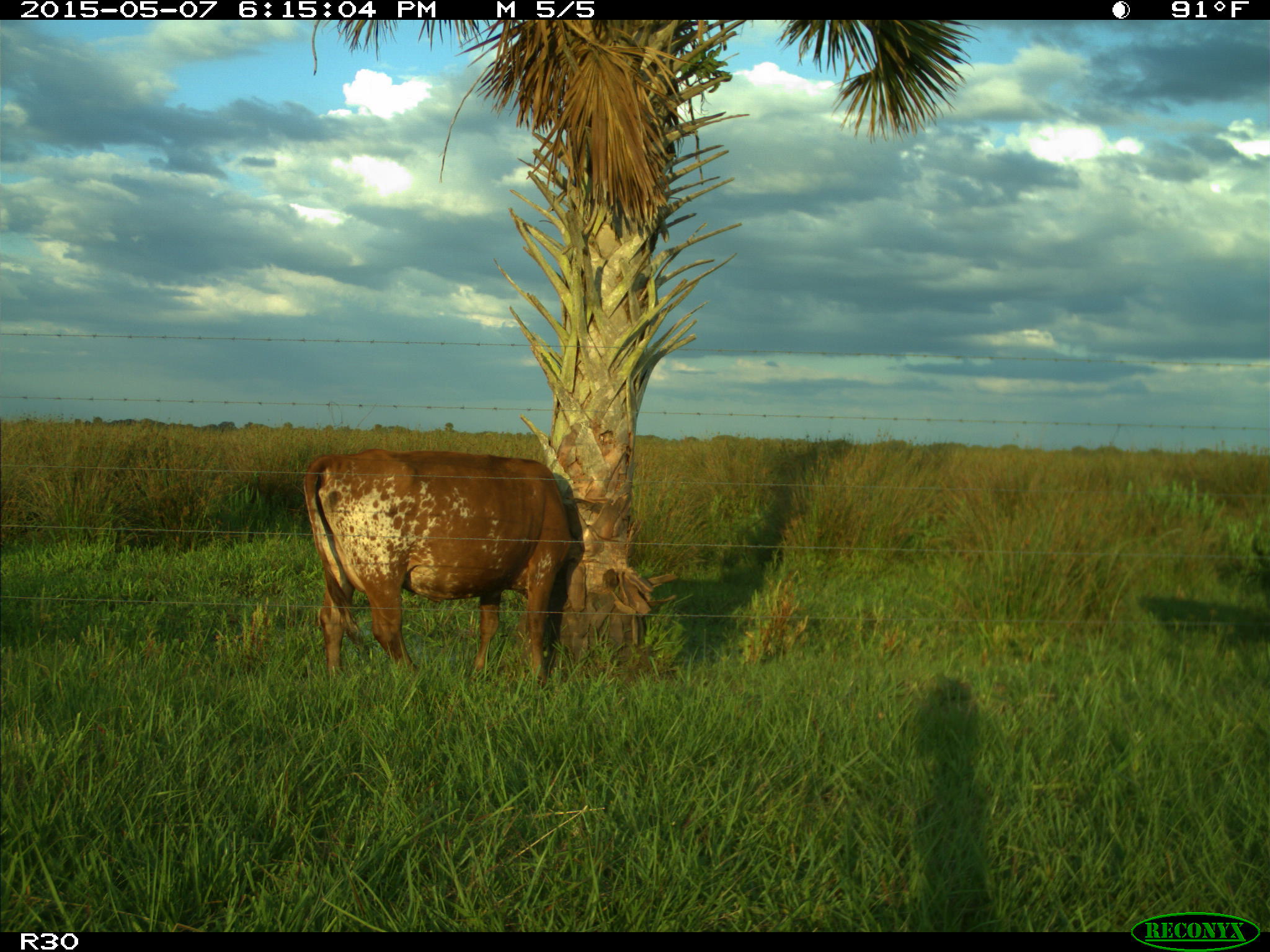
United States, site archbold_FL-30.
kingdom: Animalia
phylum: Chordata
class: Mammalia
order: Artiodactyla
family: Bovidae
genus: Bos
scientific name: Bos taurus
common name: domestic cow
Bos taurus (domestic cow).